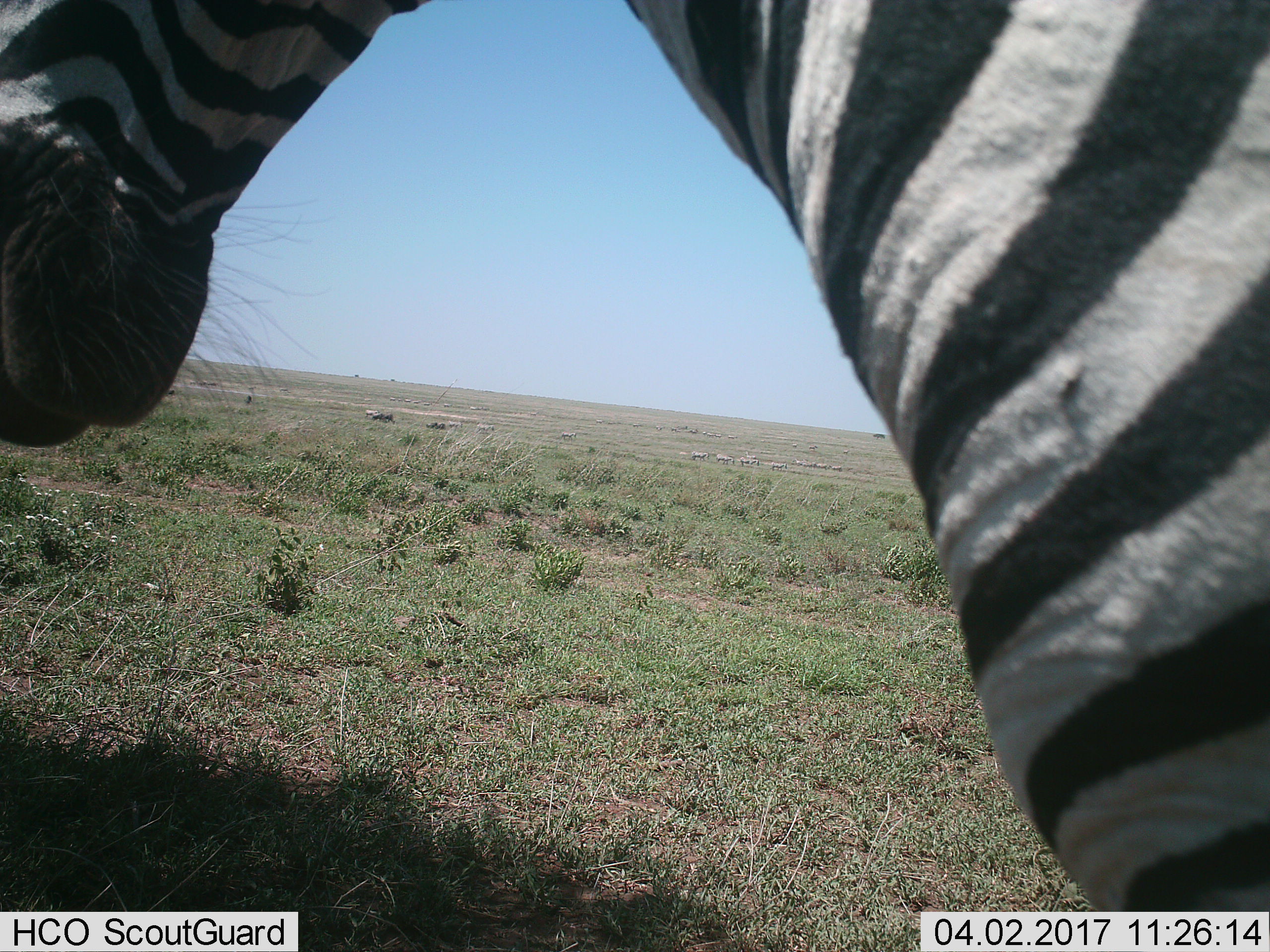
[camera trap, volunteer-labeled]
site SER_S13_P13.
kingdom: Animalia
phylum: Chordata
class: Mammalia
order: Perissodactyla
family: Equidae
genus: Equus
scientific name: Equus quagga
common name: plains zebra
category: zebraplains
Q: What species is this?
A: Zebraplains (plains zebra) (Equus quagga).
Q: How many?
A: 1.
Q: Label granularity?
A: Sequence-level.